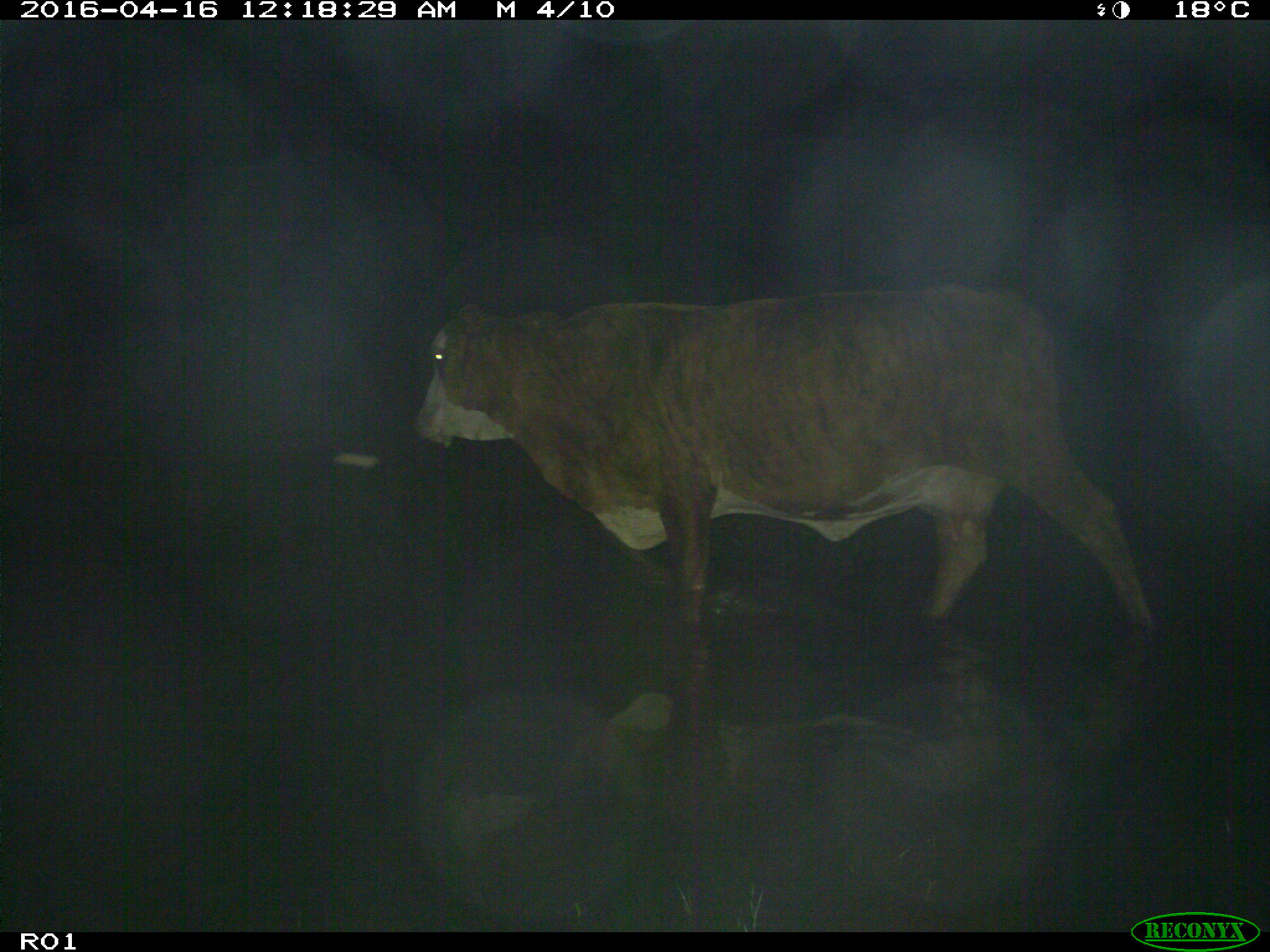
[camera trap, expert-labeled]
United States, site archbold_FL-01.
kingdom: Animalia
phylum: Chordata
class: Mammalia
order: Artiodactyla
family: Bovidae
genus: Bos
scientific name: Bos taurus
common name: domestic cow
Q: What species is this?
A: Bos taurus (domestic cow).